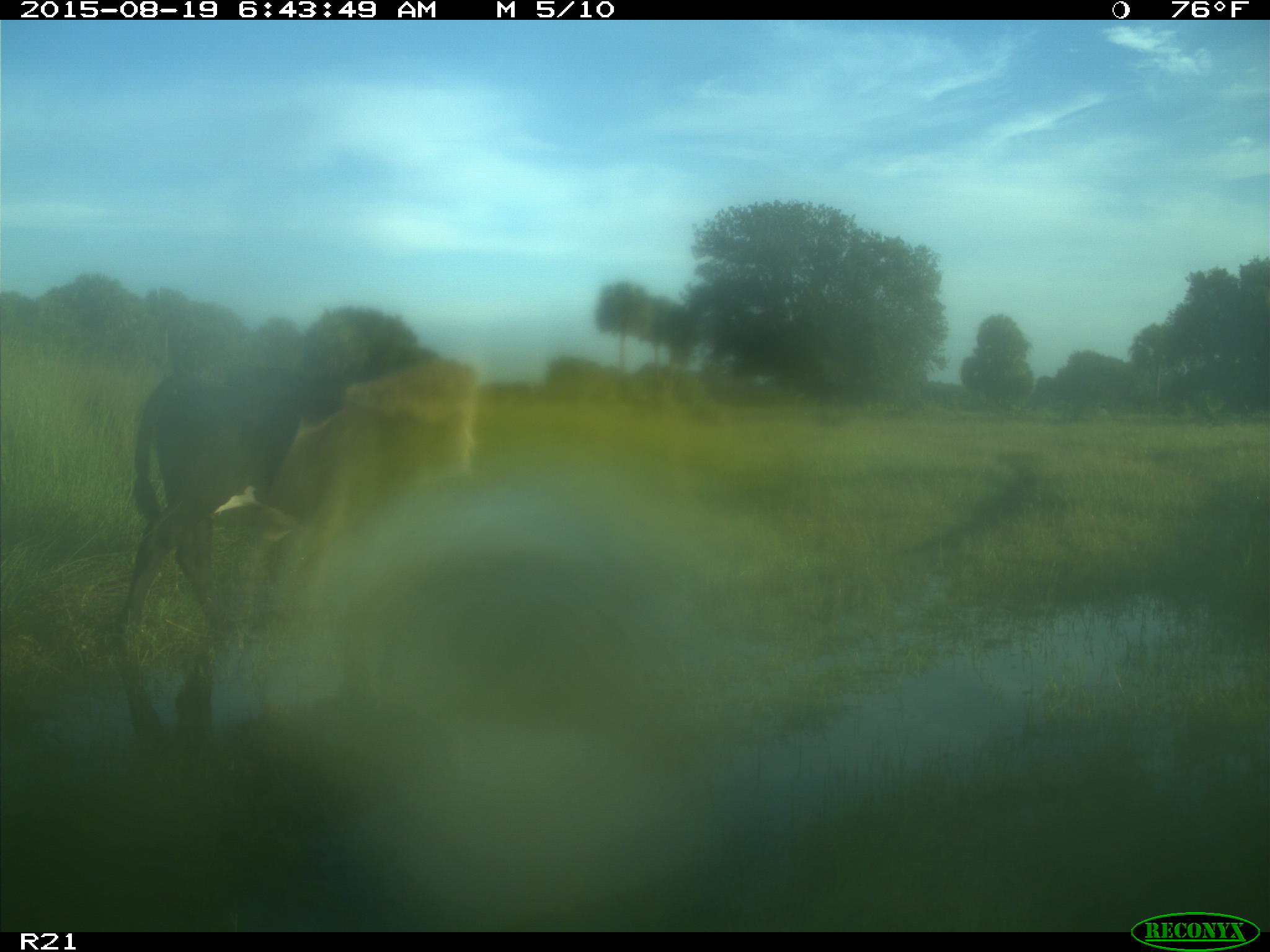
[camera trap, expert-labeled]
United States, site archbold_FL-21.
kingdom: Animalia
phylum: Chordata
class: Mammalia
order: Artiodactyla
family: Bovidae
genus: Bos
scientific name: Bos taurus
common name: domestic cow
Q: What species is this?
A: Bos taurus (domestic cow).